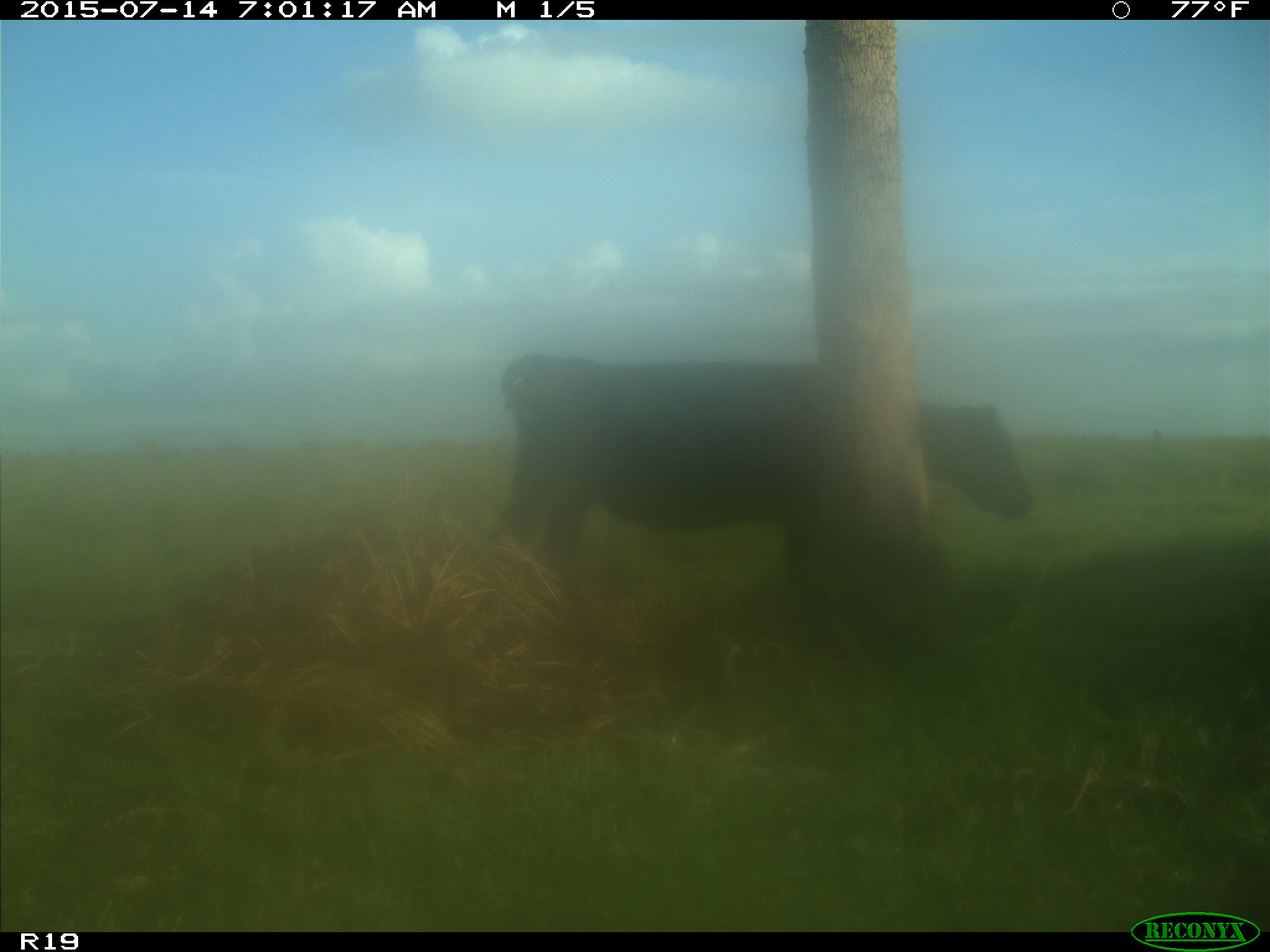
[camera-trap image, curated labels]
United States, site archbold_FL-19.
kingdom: Animalia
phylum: Chordata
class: Mammalia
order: Artiodactyla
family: Bovidae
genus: Bos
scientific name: Bos taurus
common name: domestic cow